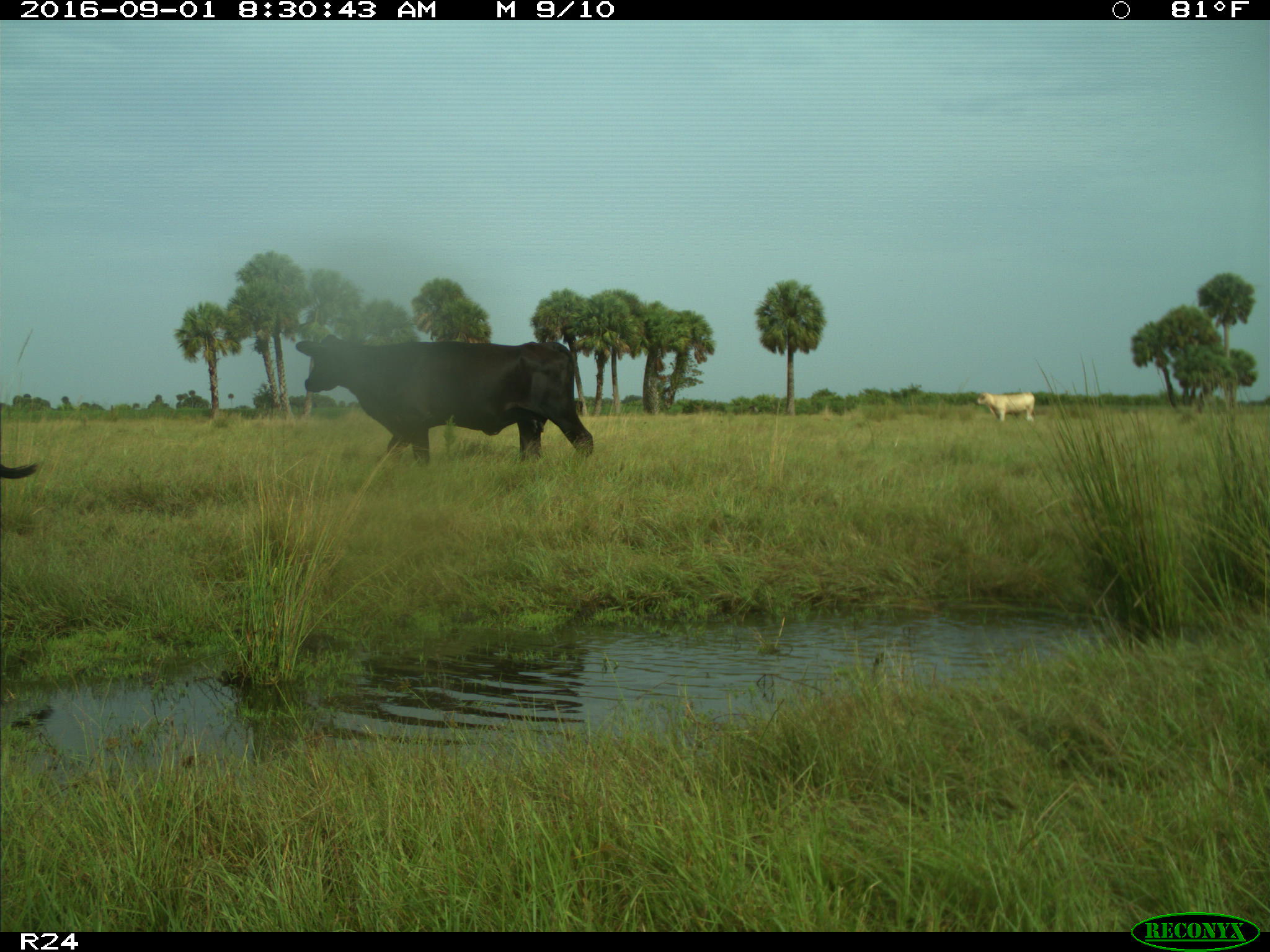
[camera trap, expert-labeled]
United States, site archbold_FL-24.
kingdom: Animalia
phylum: Chordata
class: Mammalia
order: Artiodactyla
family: Bovidae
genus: Bos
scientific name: Bos taurus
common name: domestic cow